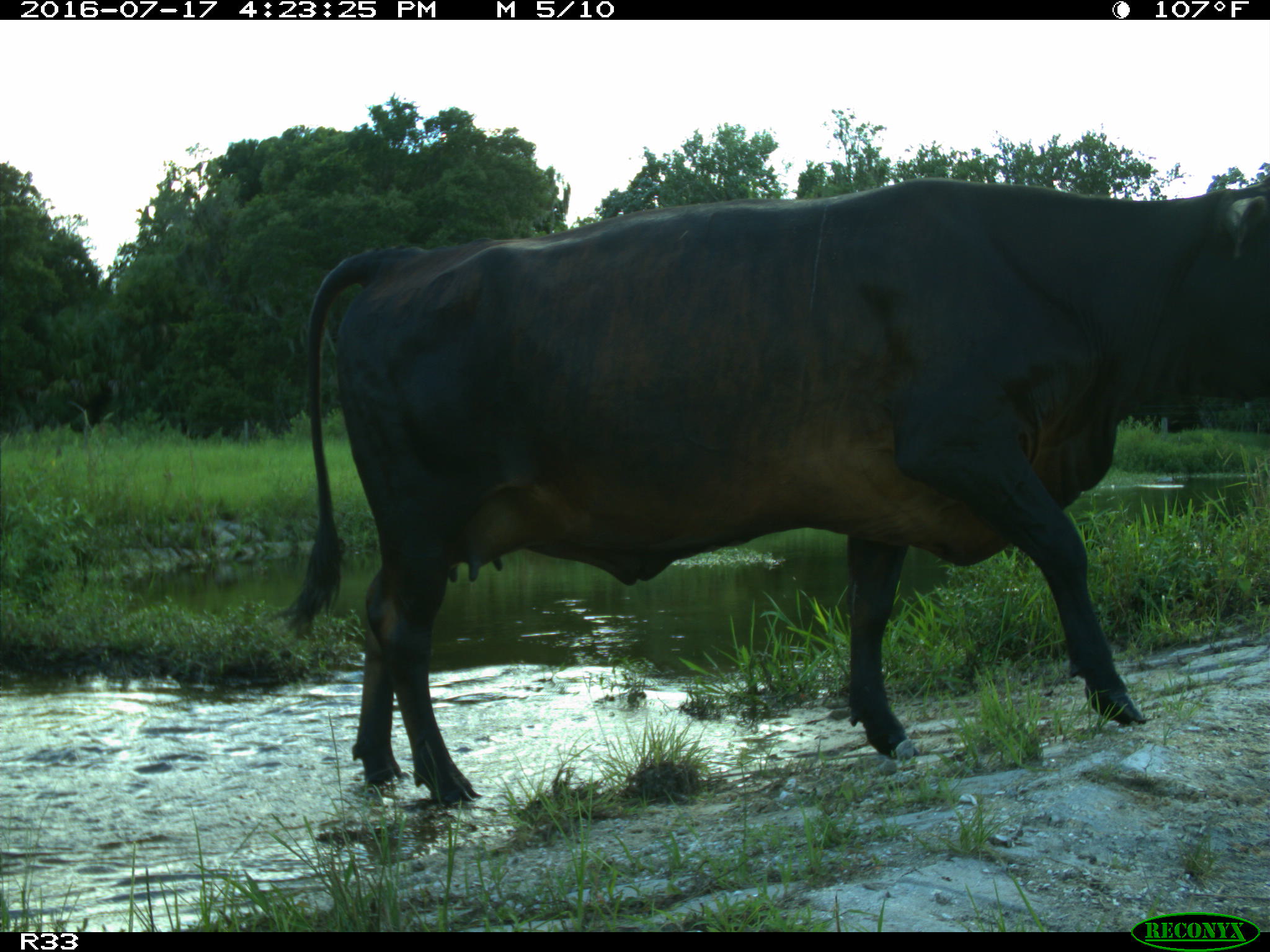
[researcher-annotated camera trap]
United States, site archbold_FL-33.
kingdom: Animalia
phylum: Chordata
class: Mammalia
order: Artiodactyla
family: Bovidae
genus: Bos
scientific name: Bos taurus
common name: domestic cow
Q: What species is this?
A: Bos taurus (domestic cow).